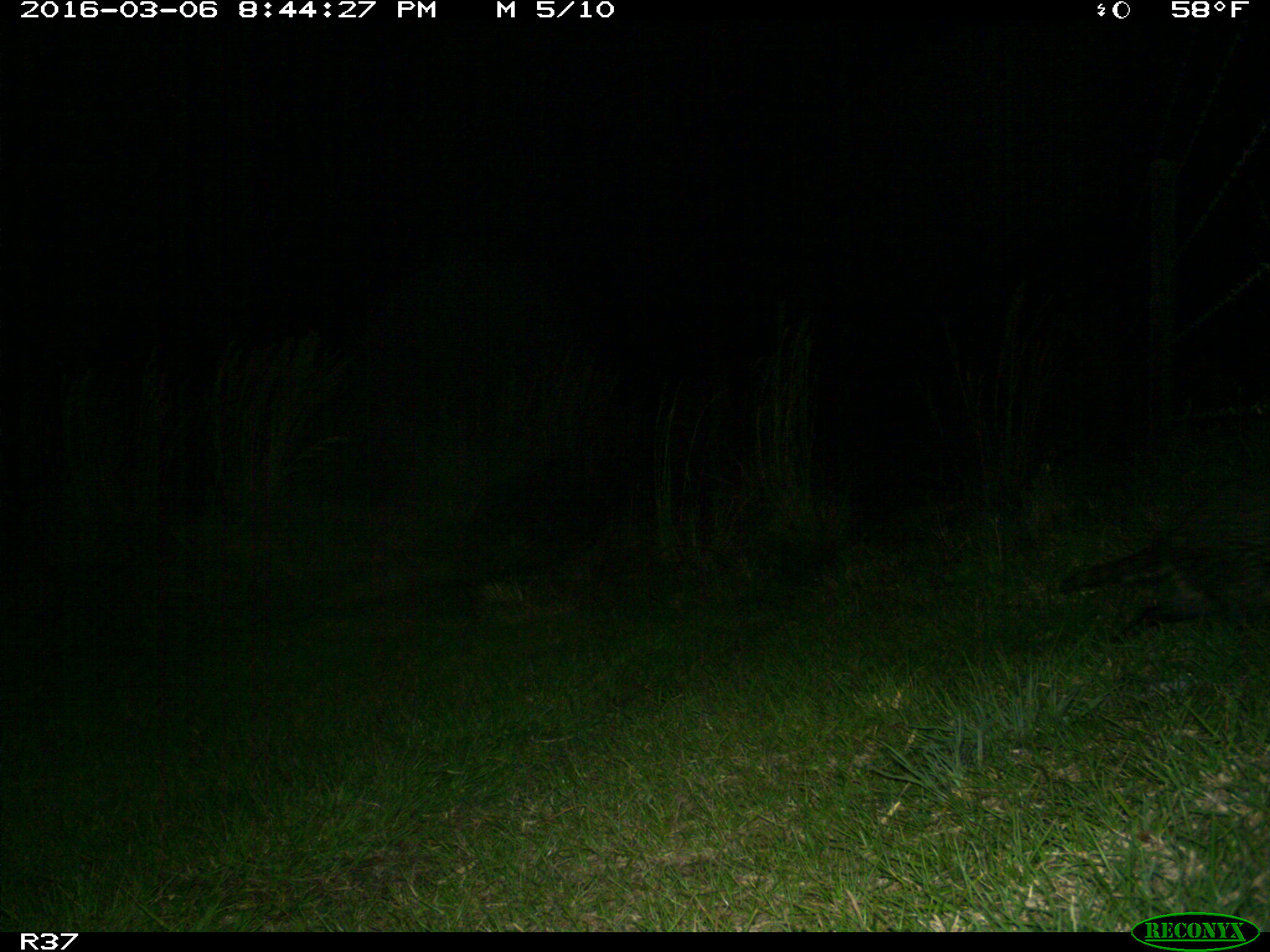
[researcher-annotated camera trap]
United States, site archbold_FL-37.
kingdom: Animalia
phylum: Chordata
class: Mammalia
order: Carnivora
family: Procyonidae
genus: Procyon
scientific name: Procyon lotor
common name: common raccoon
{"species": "Procyon lotor (common raccoon)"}